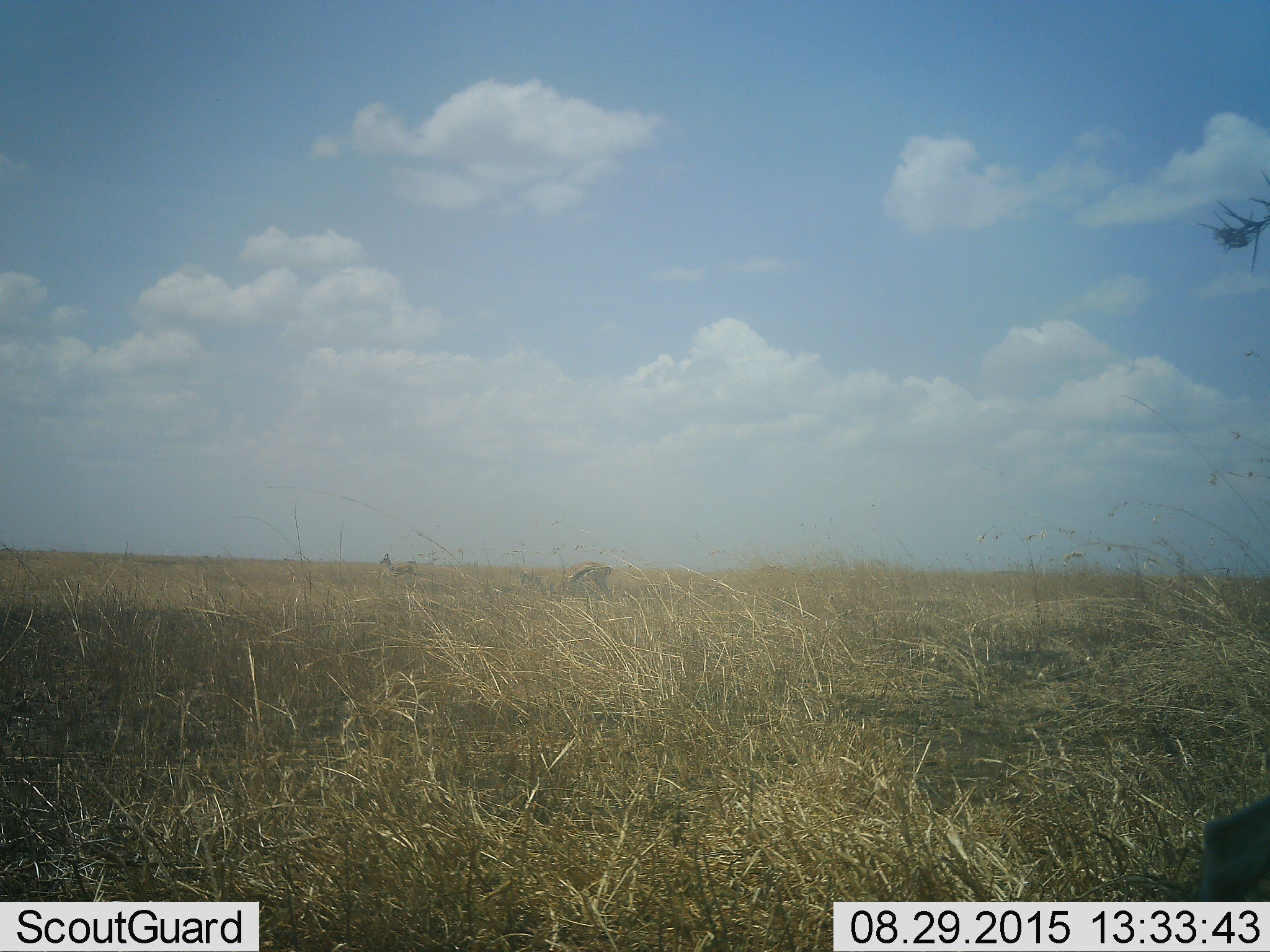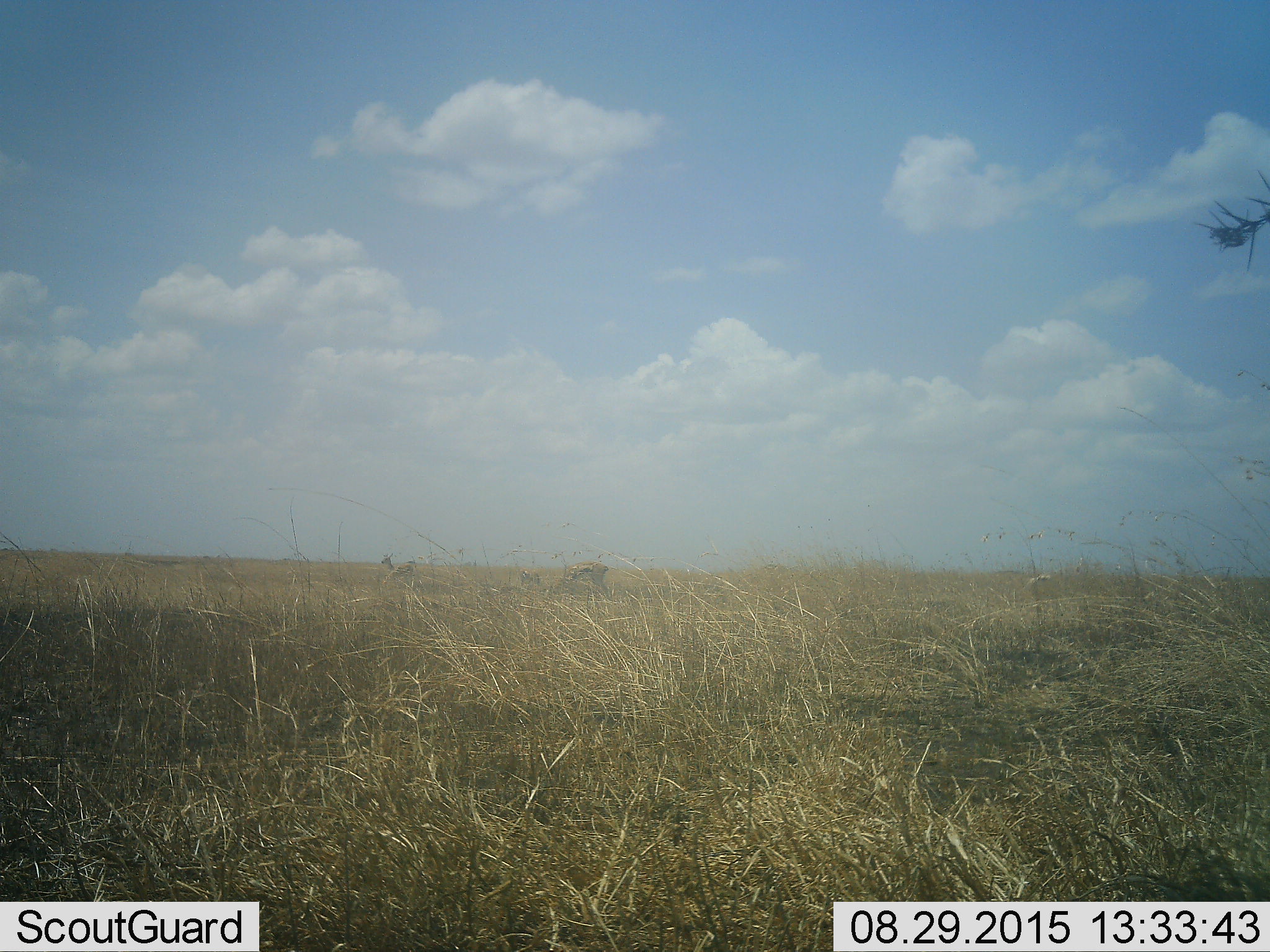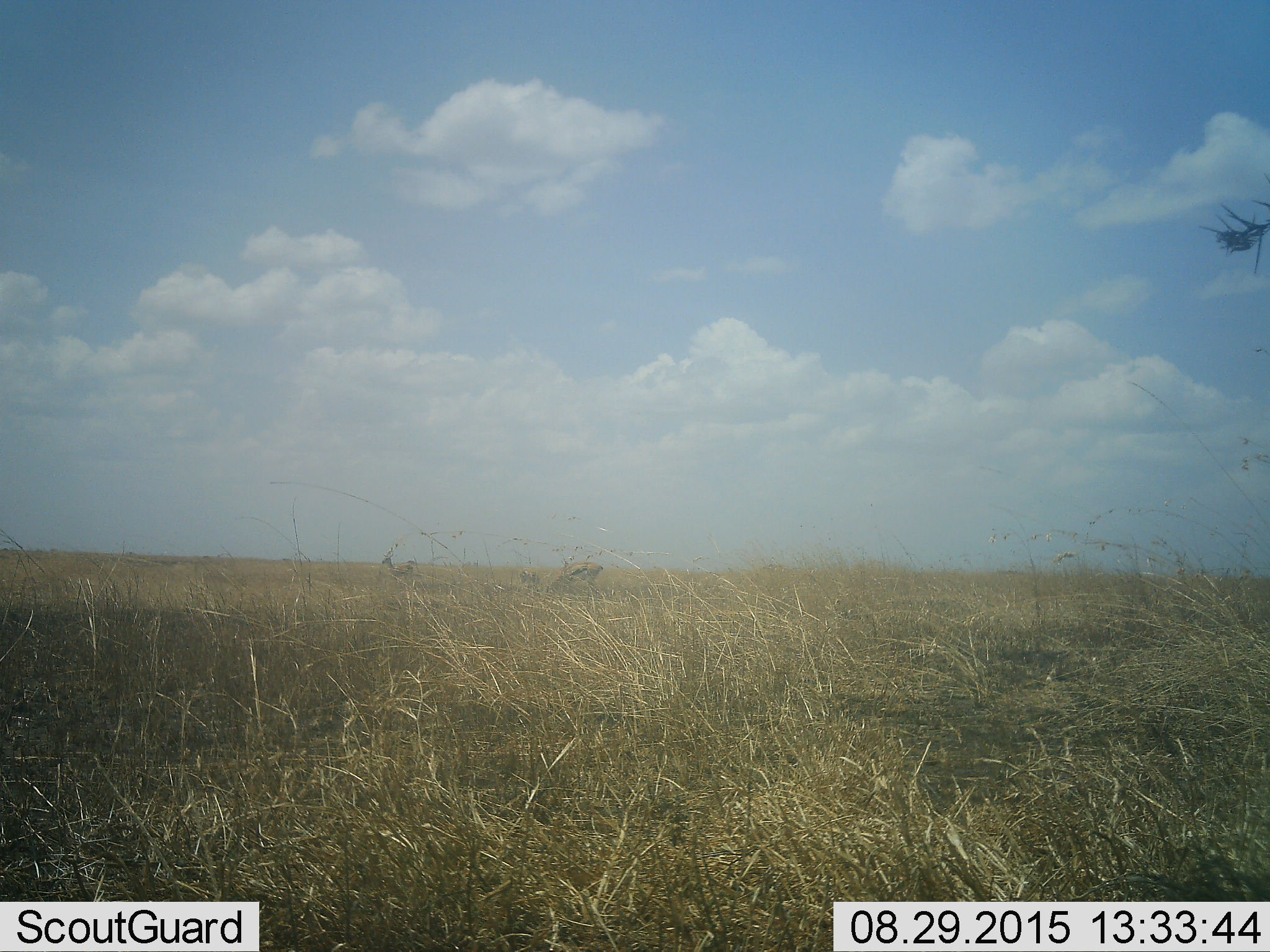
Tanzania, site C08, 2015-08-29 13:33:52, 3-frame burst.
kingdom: Animalia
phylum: Chordata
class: Mammalia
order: Artiodactyla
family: Bovidae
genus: Eudorcas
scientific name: Eudorcas thomsonii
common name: thomson's gazelle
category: gazellethomsons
Gazellethomsons (thomson's gazelle) (Eudorcas thomsonii), count 3. Behavior (volunteer vote fractions): standing 92%, resting 0%, moving 42%, interacting 0%. Young present (vote fraction): 0%. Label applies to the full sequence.